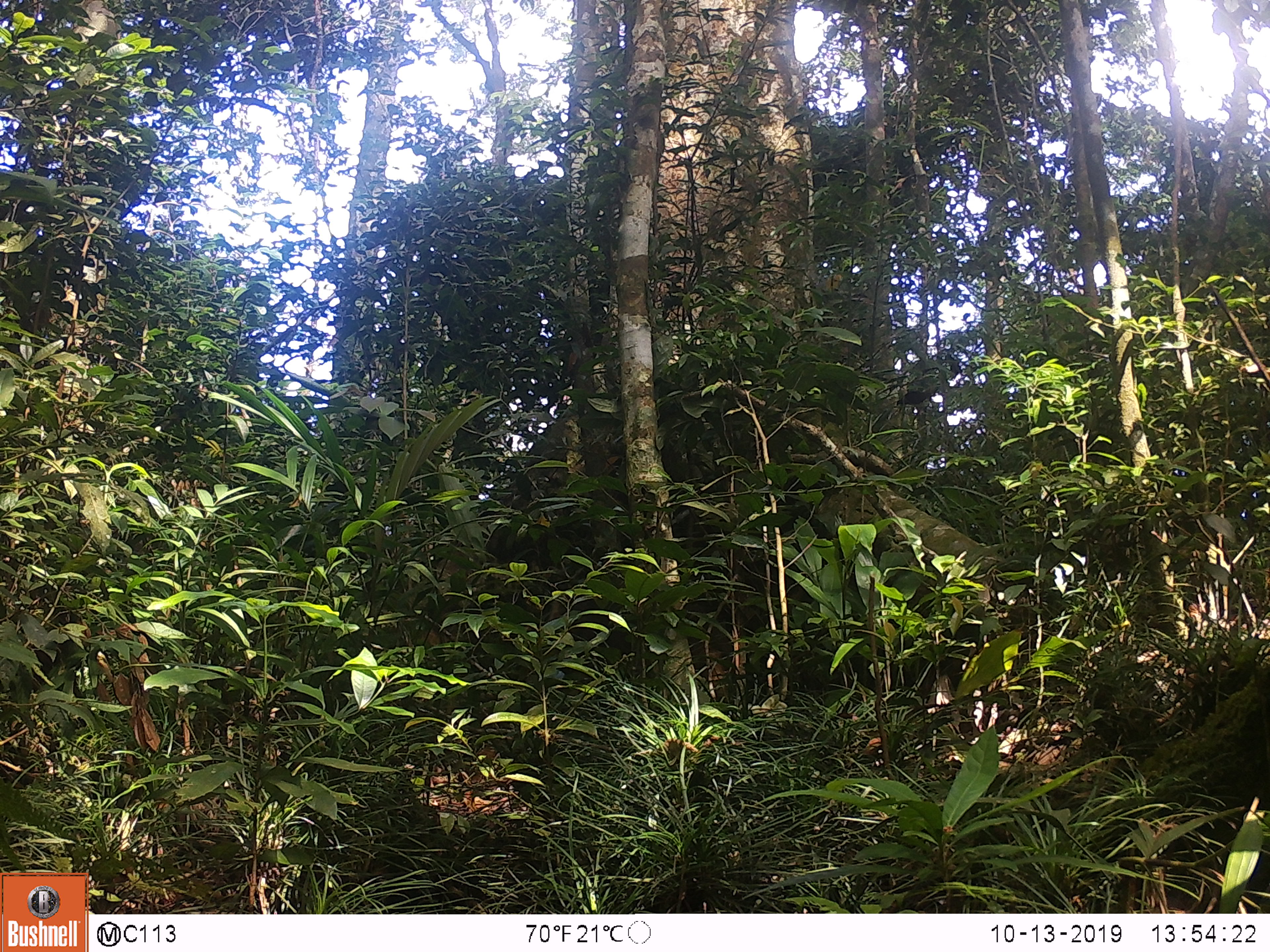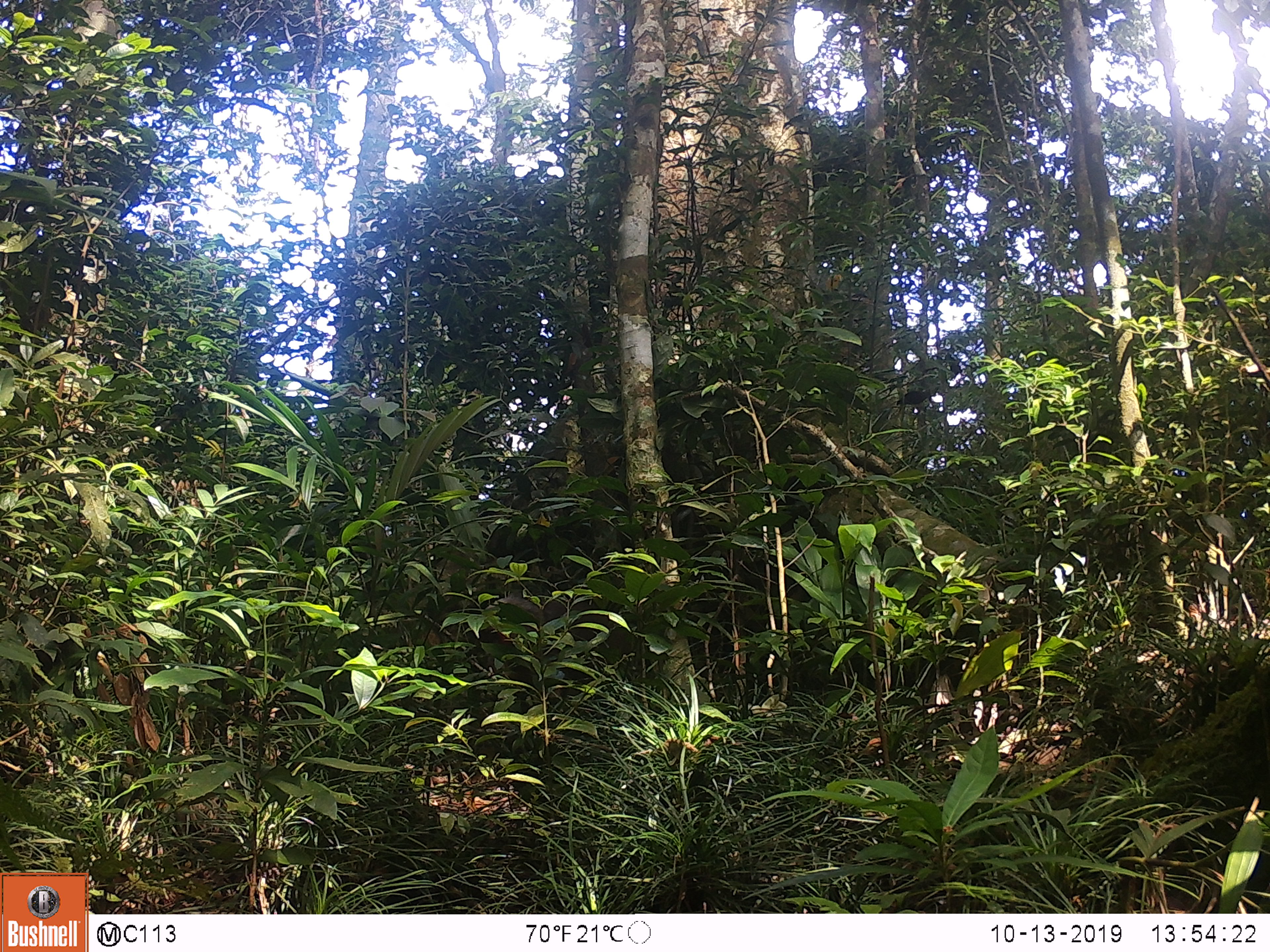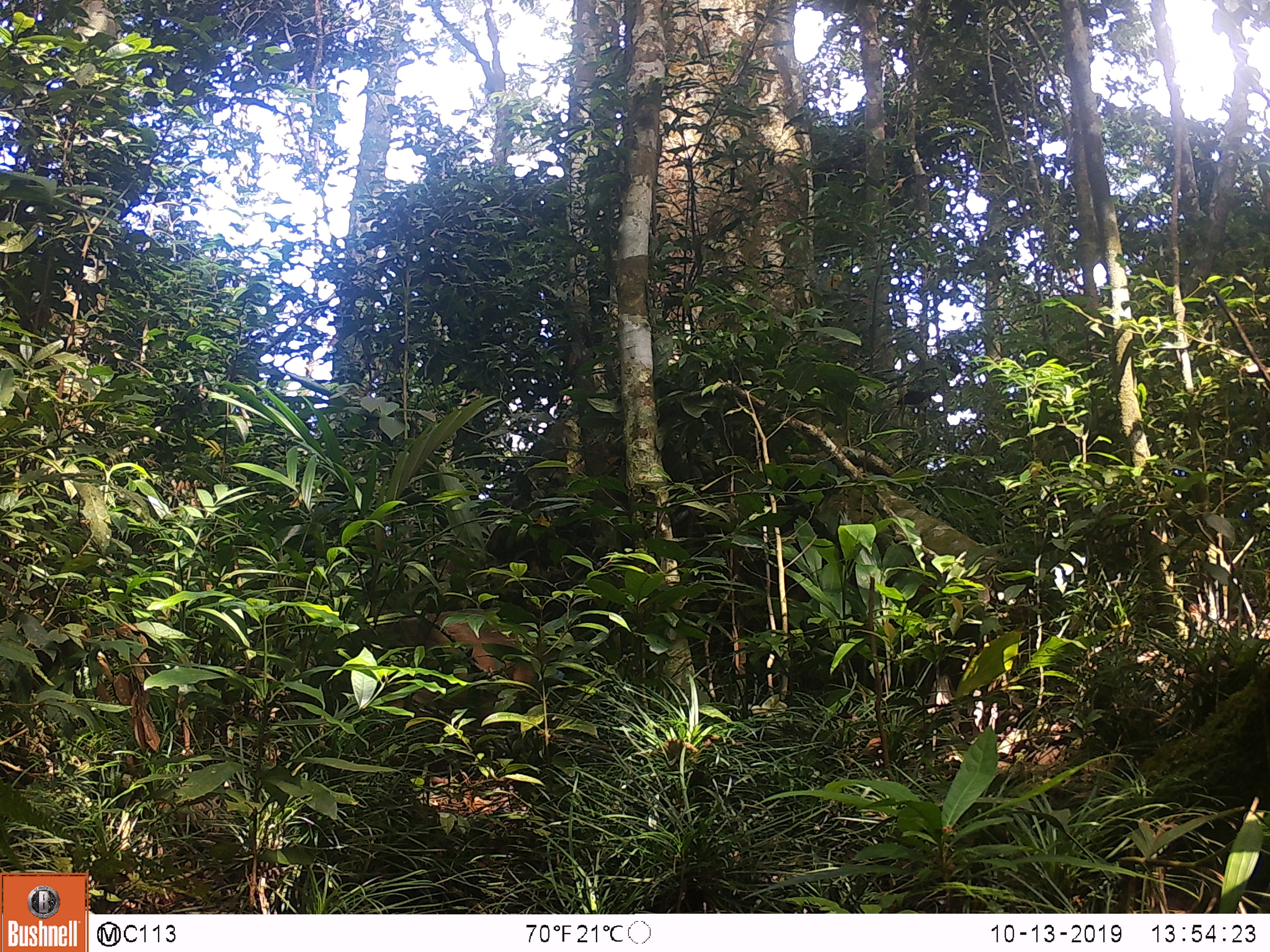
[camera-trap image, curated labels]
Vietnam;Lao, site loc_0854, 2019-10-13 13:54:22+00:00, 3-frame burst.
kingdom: Animalia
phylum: Chordata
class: Mammalia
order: Primates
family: Cercopithecidae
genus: Macaca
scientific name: Macaca arctoides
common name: stump-tailed macaque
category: stump tailed macaque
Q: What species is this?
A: Stump tailed macaque (stump-tailed macaque) (Macaca arctoides).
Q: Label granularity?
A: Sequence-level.